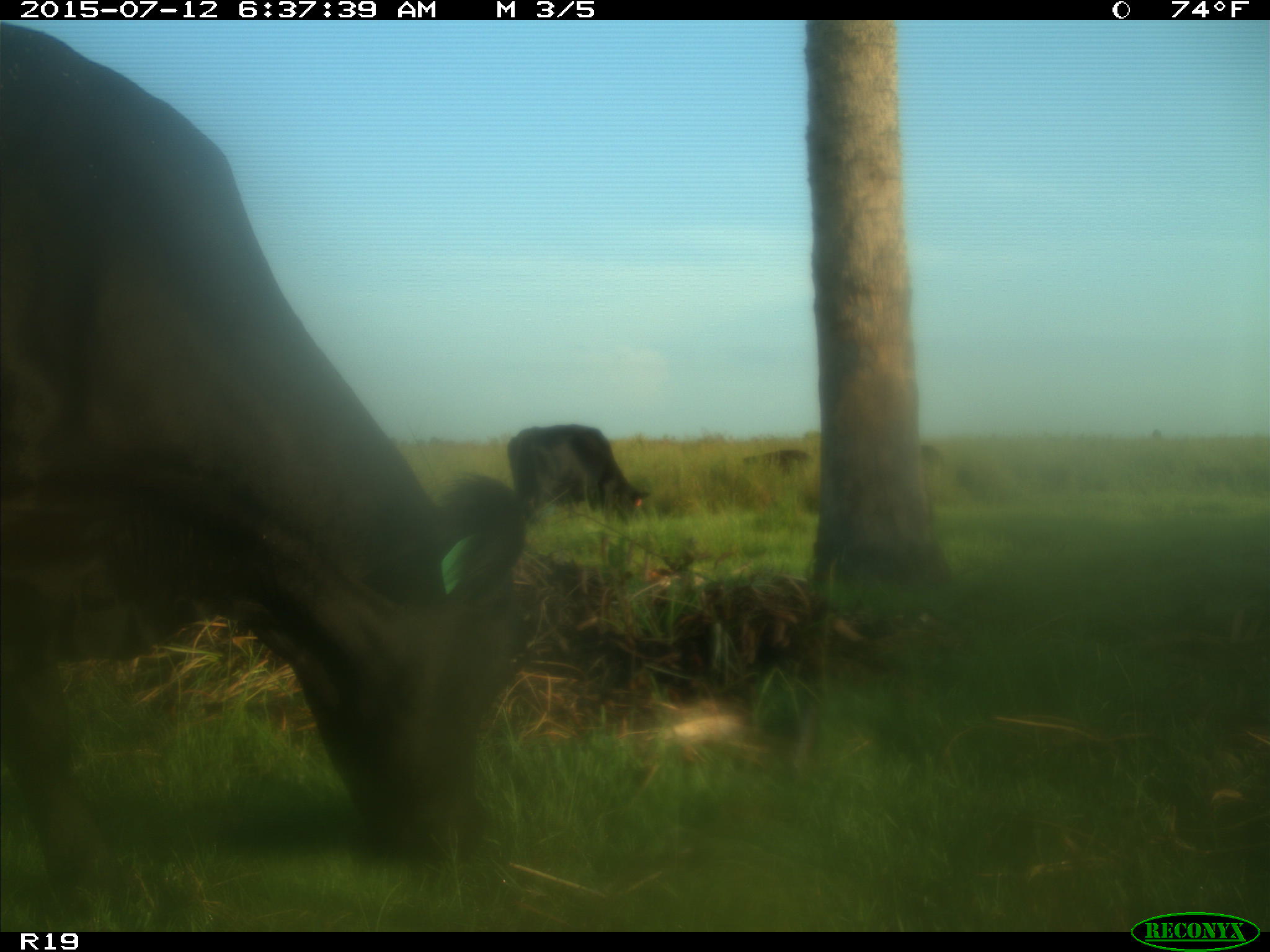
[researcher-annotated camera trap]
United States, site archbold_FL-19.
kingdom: Animalia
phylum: Chordata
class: Mammalia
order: Artiodactyla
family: Bovidae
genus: Bos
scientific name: Bos taurus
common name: domestic cow